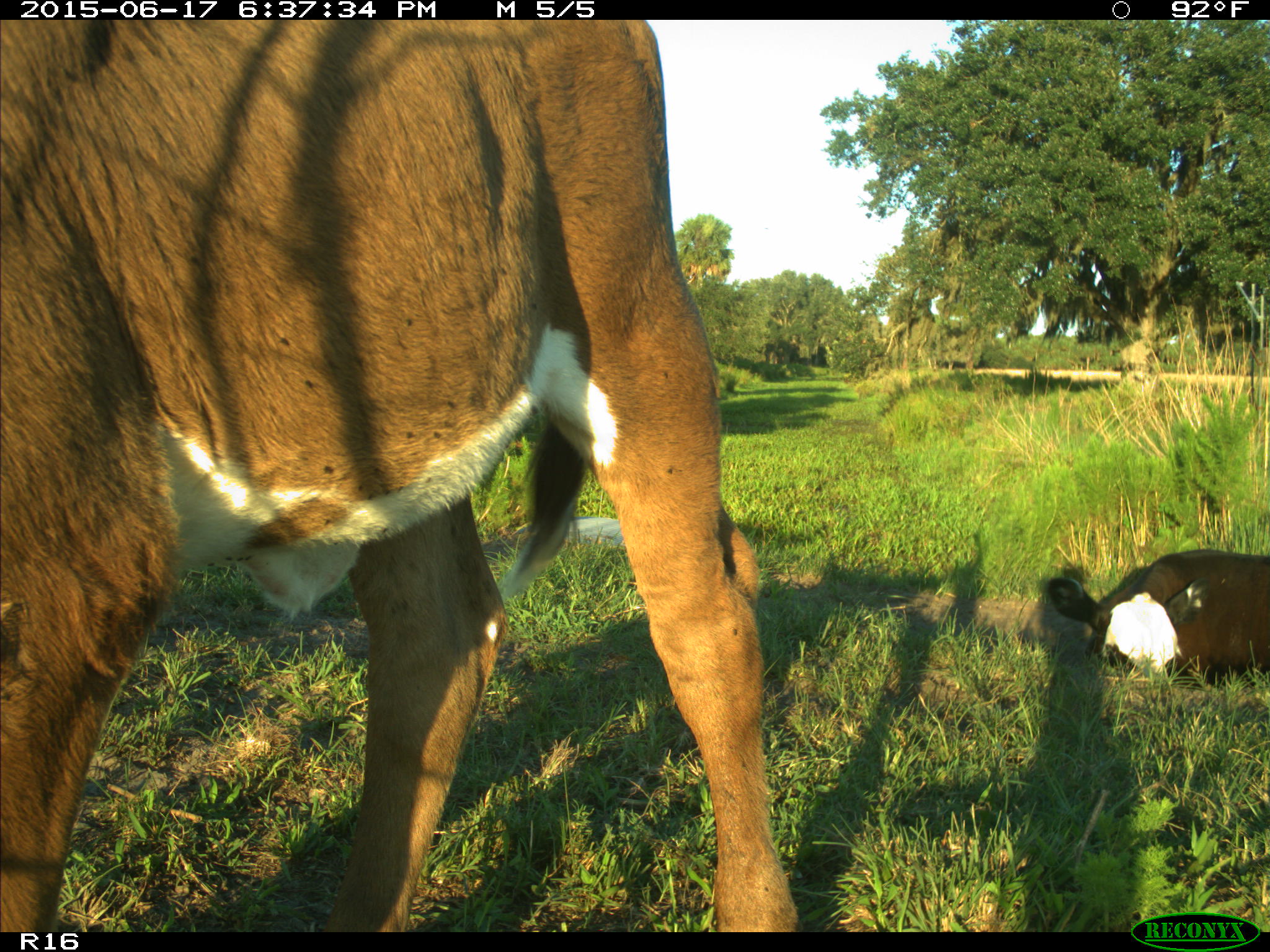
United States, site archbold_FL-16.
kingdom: Animalia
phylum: Chordata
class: Mammalia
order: Artiodactyla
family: Bovidae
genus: Bos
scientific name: Bos taurus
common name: domestic cow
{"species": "Bos taurus (domestic cow)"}